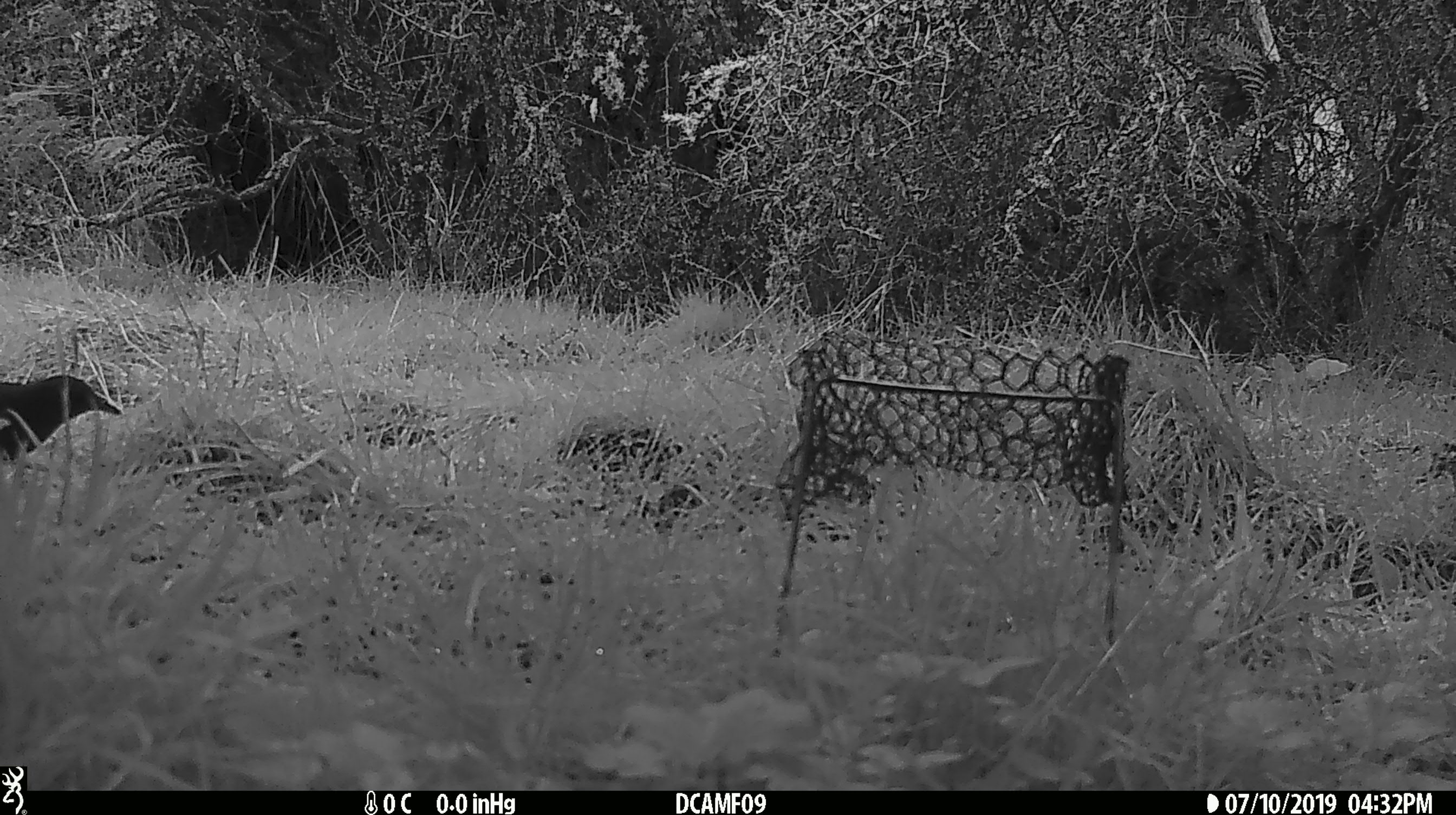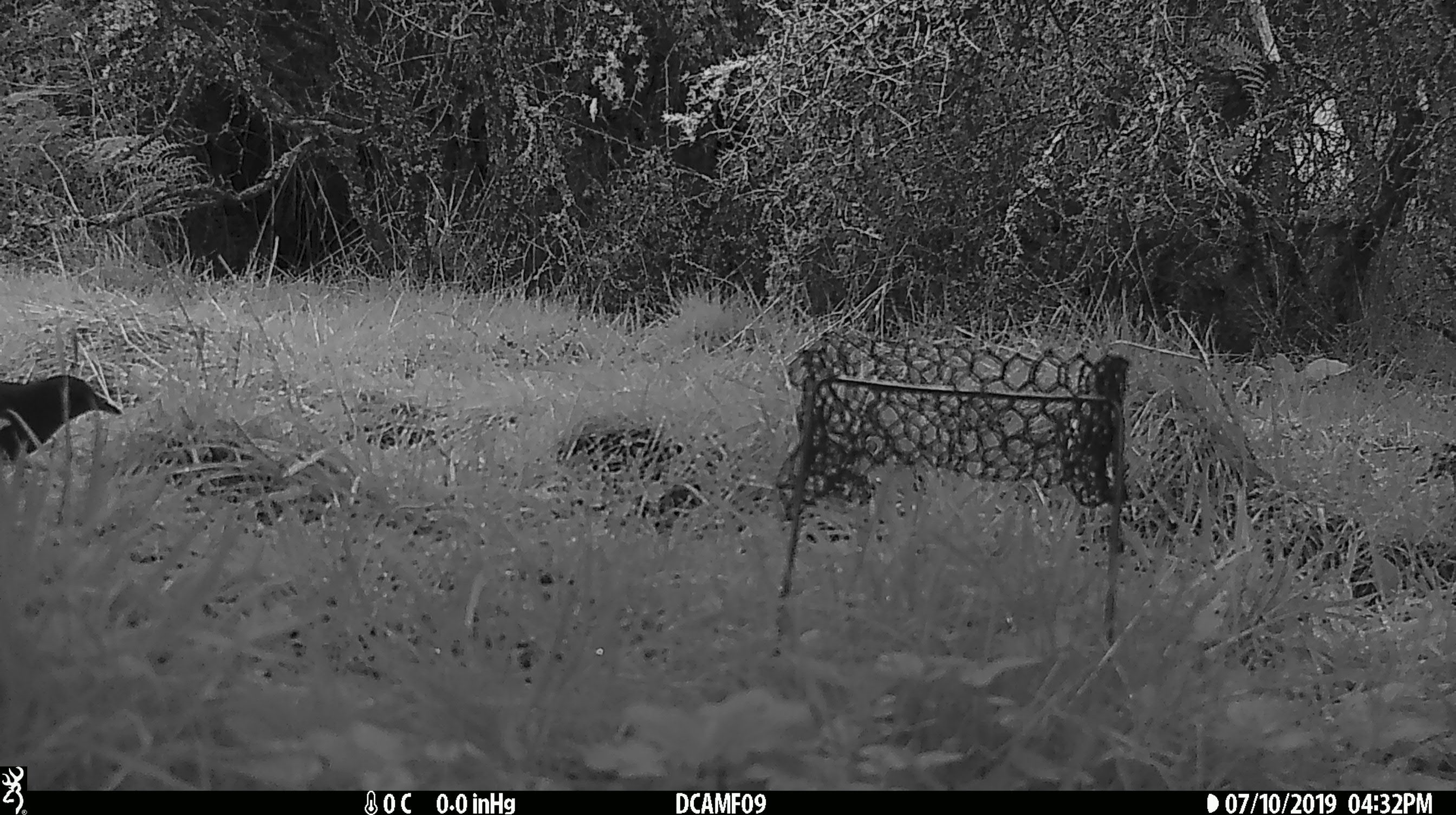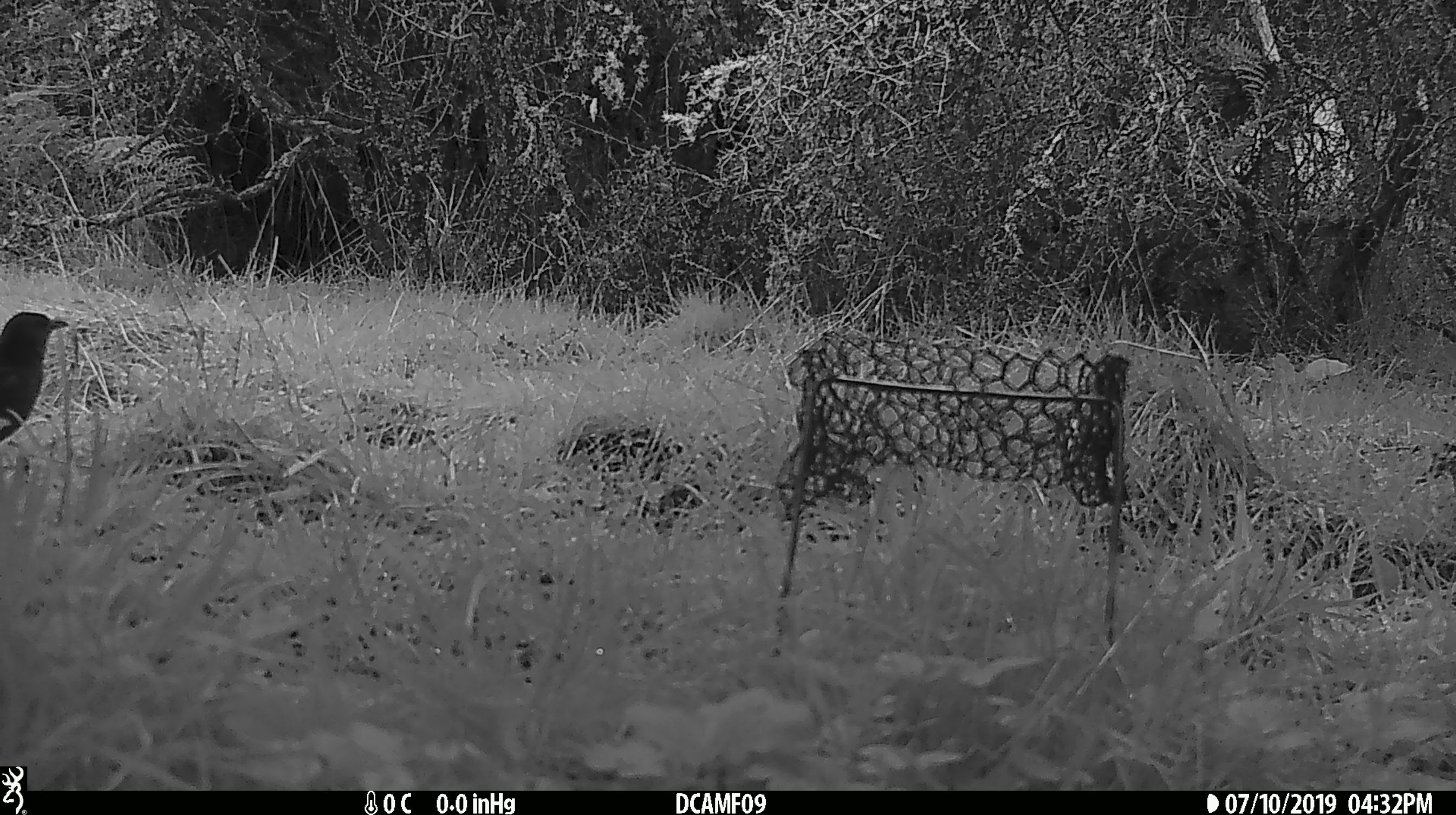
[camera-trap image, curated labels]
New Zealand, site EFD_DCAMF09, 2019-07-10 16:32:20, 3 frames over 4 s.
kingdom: Animalia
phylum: Chordata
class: Aves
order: Passeriformes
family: Turdidae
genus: Turdus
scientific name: Turdus merula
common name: eurasian blackbird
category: blackbird